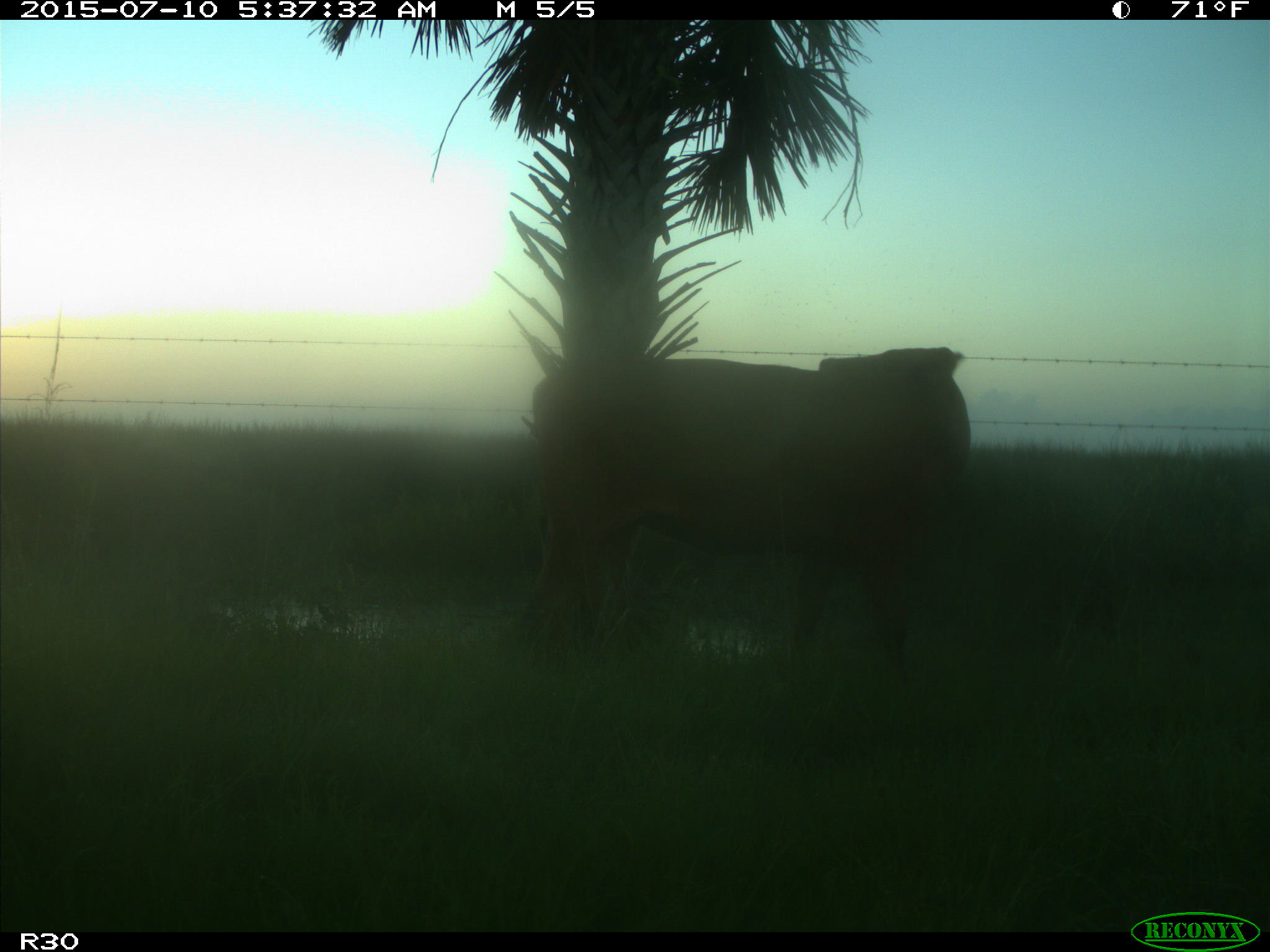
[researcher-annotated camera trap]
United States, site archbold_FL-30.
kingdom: Animalia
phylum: Chordata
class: Mammalia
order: Artiodactyla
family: Bovidae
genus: Bos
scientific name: Bos taurus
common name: domestic cow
Bos taurus (domestic cow).